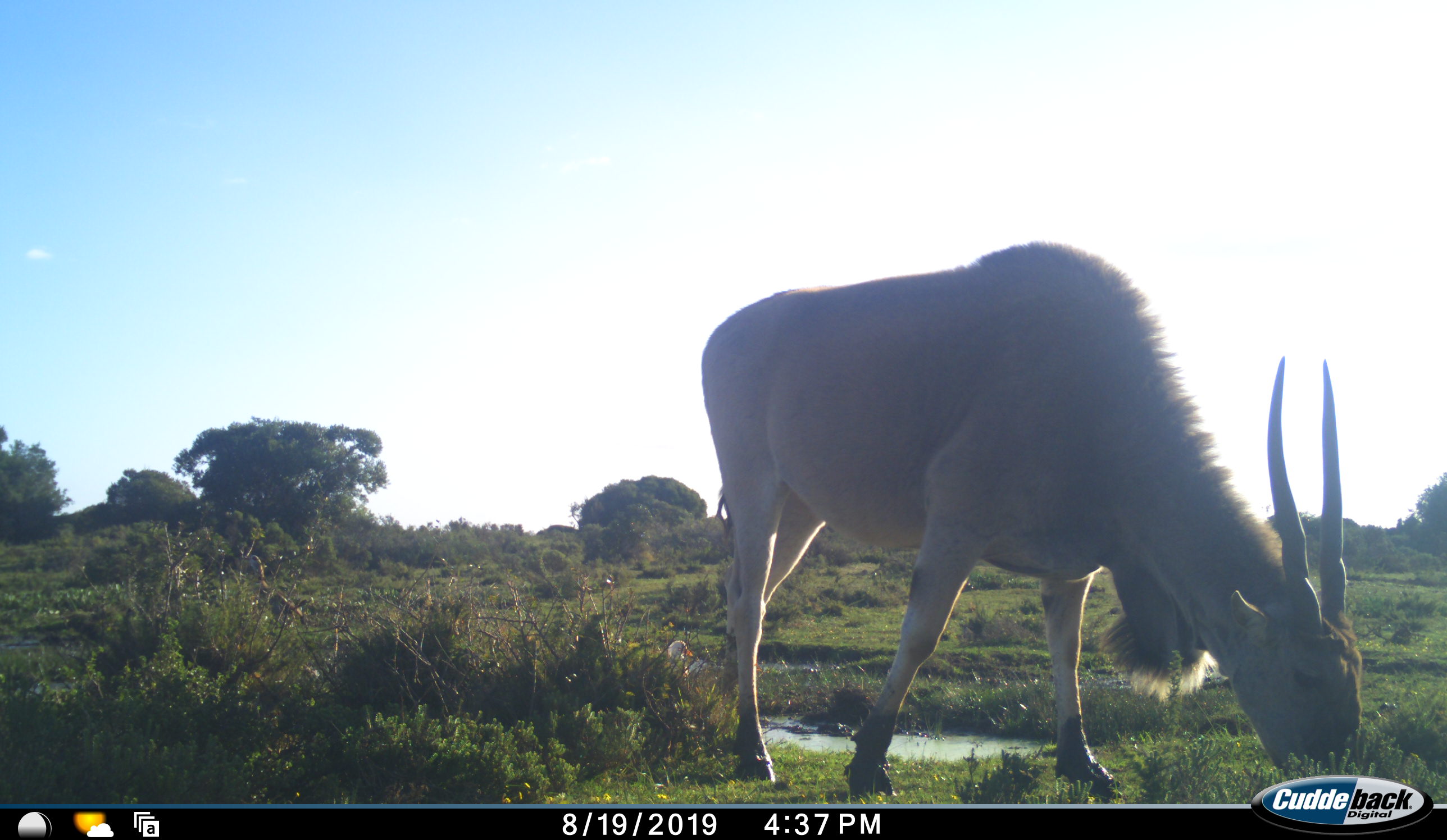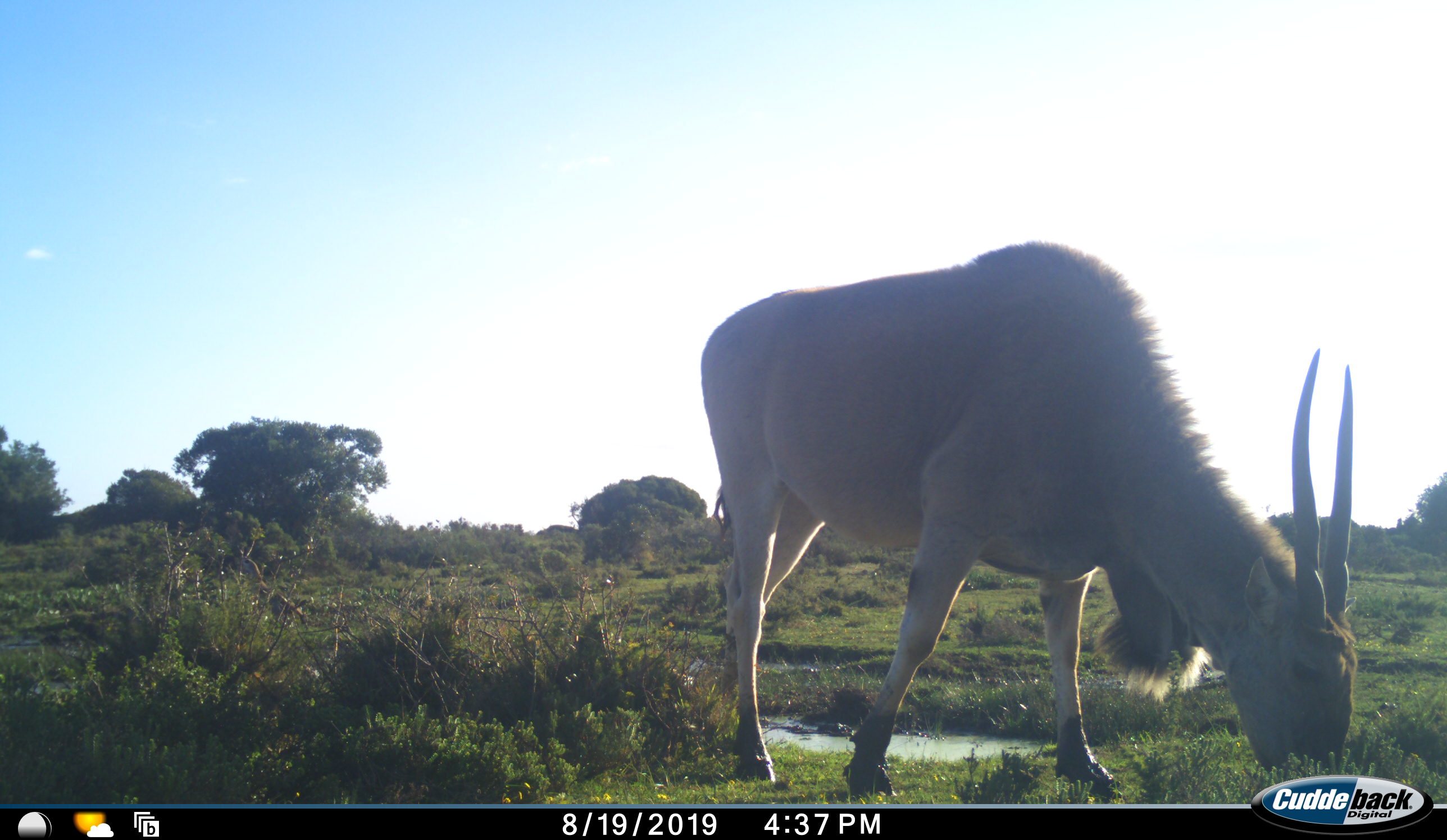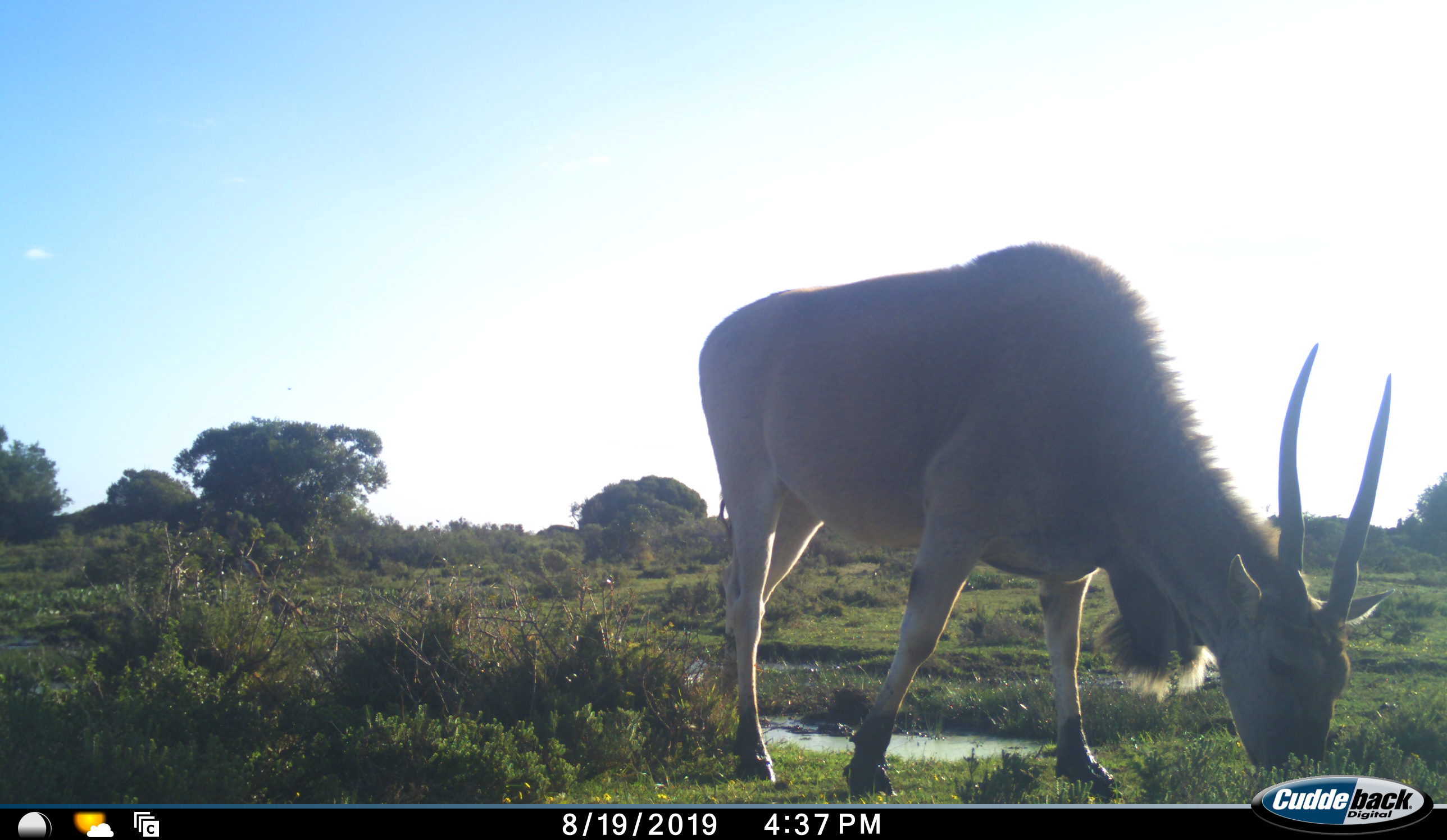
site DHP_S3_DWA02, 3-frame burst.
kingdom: Animalia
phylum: Chordata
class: Mammalia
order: Artiodactyla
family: Bovidae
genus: Tragelaphus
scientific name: Tragelaphus oryx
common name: eland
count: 1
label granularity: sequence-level